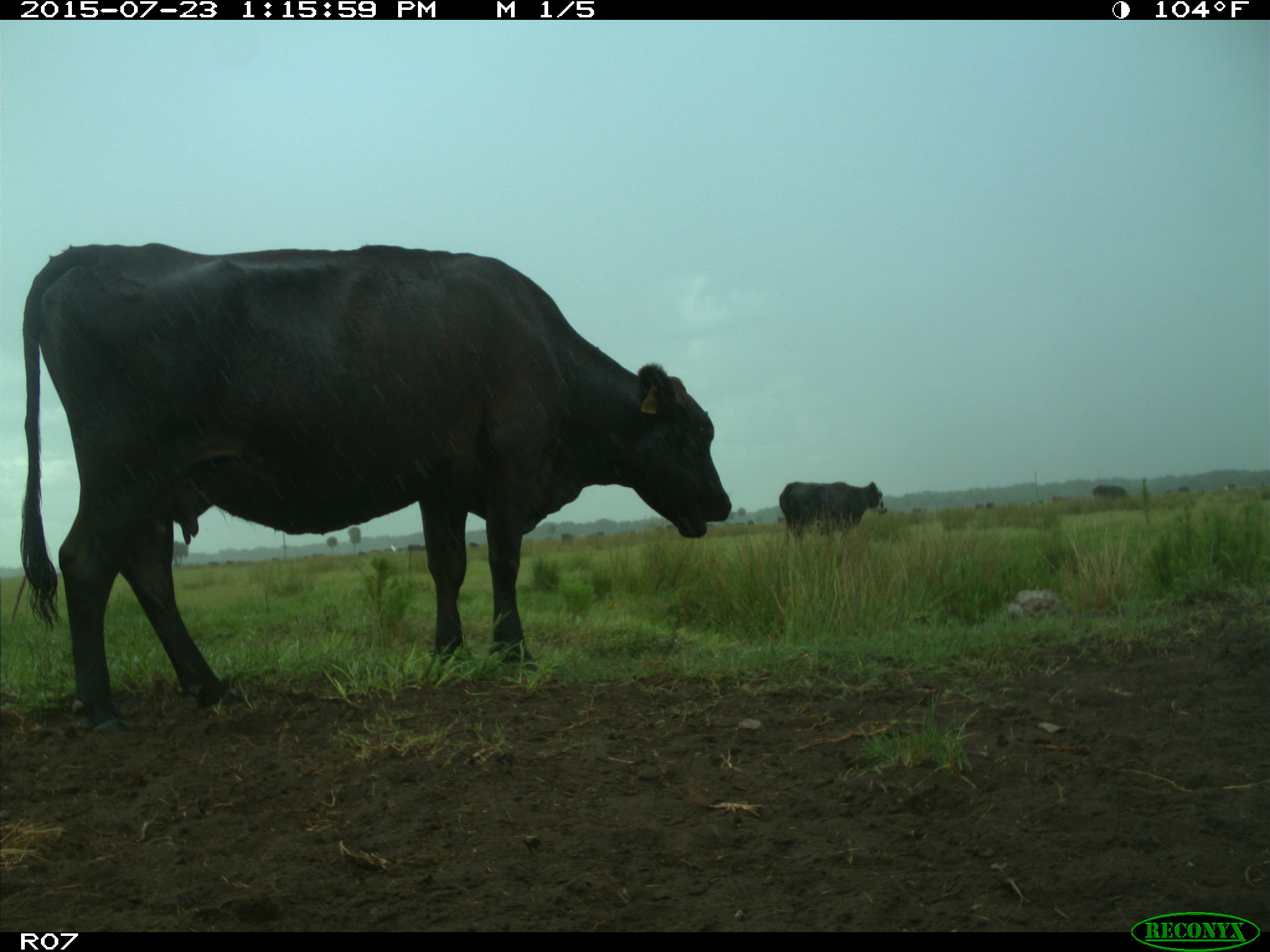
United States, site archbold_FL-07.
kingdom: Animalia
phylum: Chordata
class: Mammalia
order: Artiodactyla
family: Bovidae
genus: Bos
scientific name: Bos taurus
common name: domestic cow